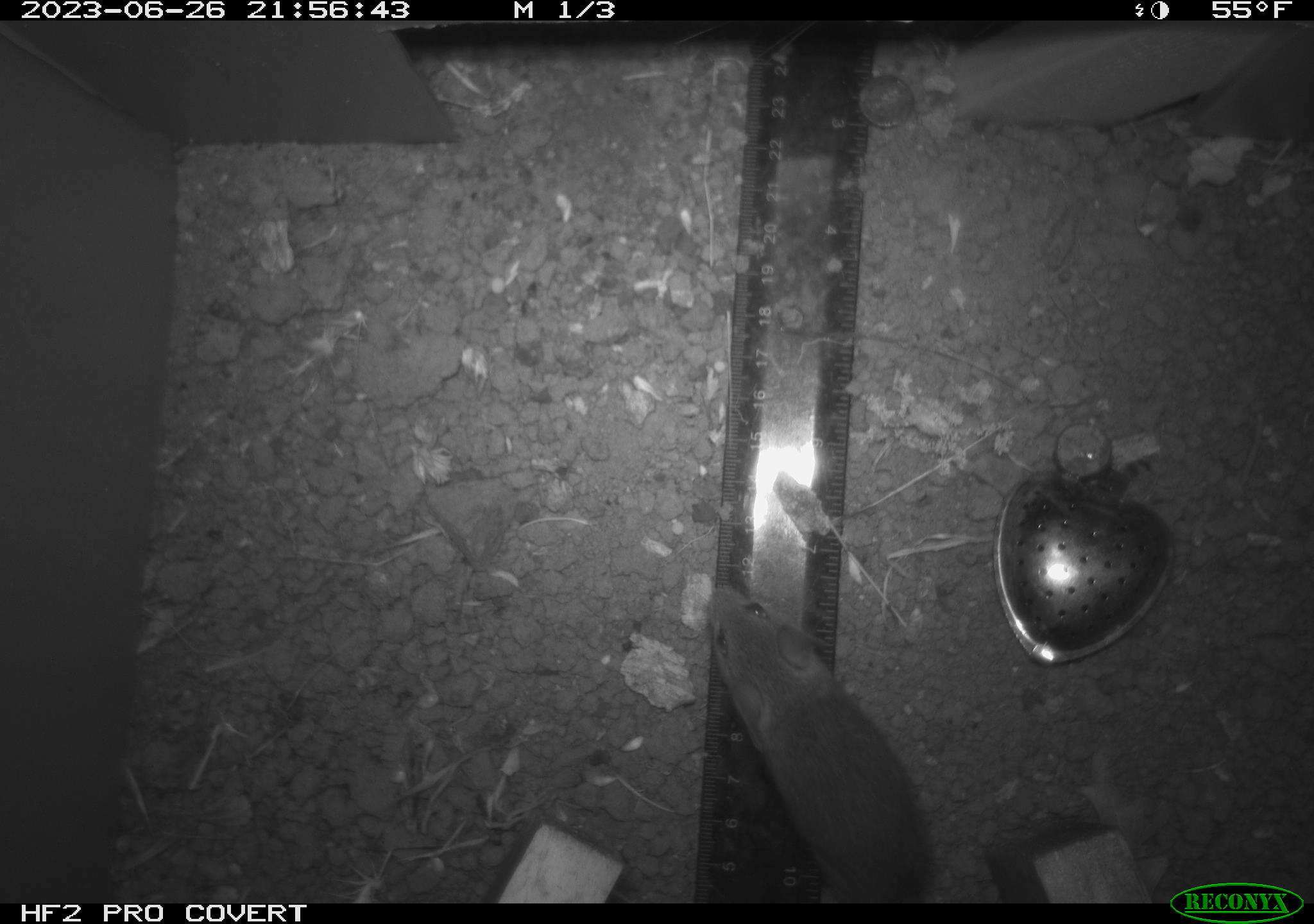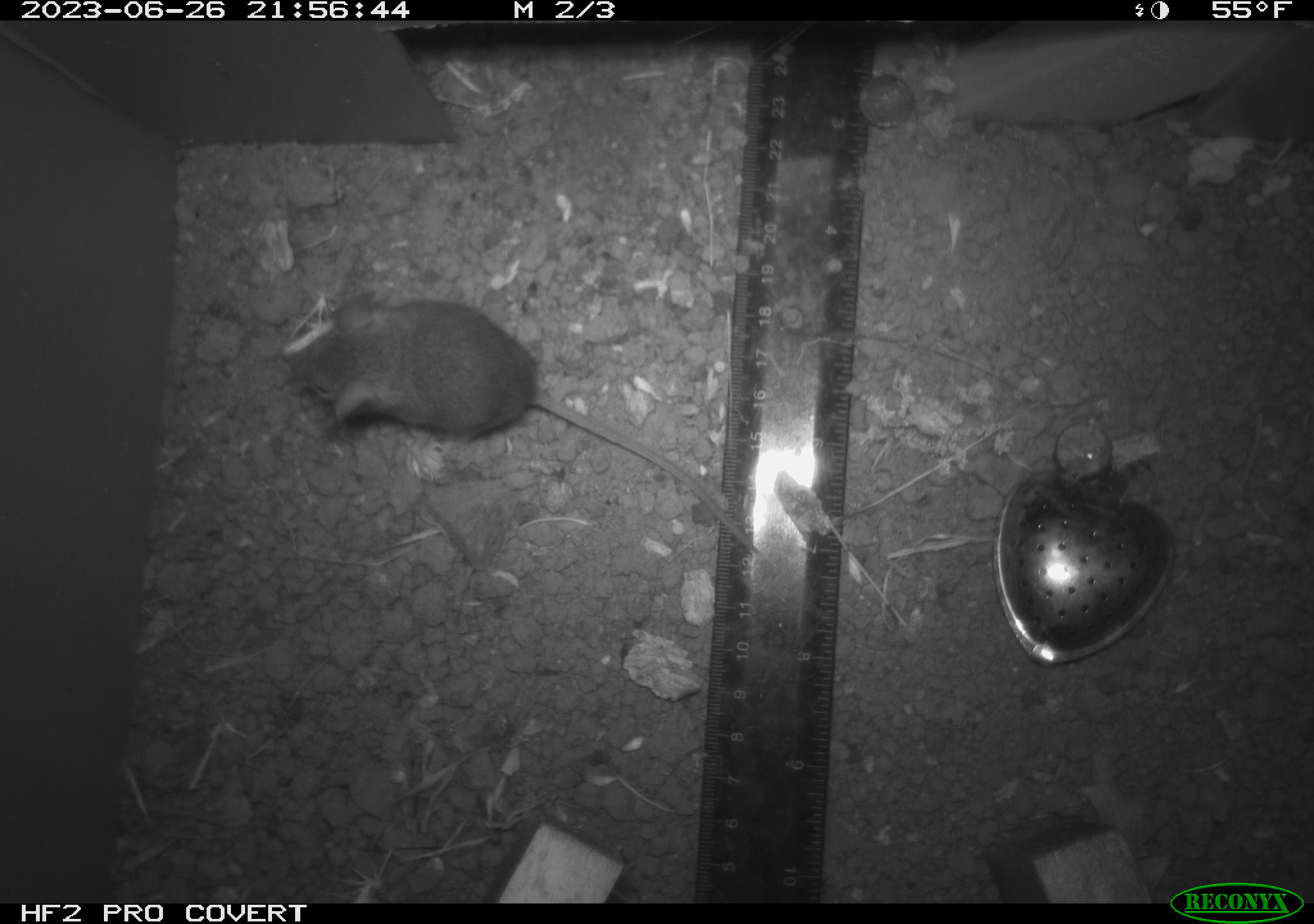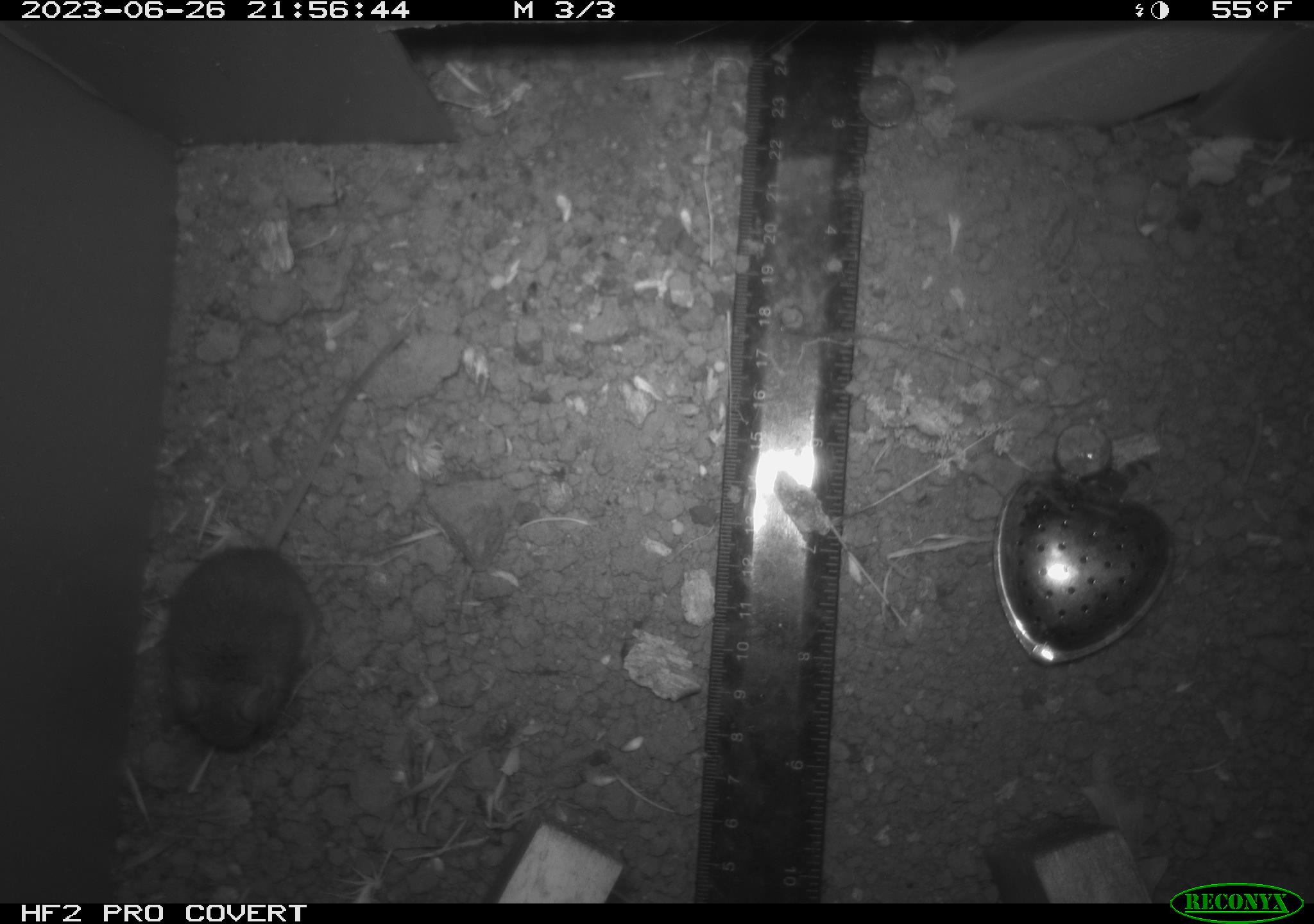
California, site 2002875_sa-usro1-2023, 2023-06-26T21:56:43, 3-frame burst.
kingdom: Animalia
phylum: Chordata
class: Mammalia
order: Rodentia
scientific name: Rodentia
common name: mouse species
Mouse species (Rodentia).